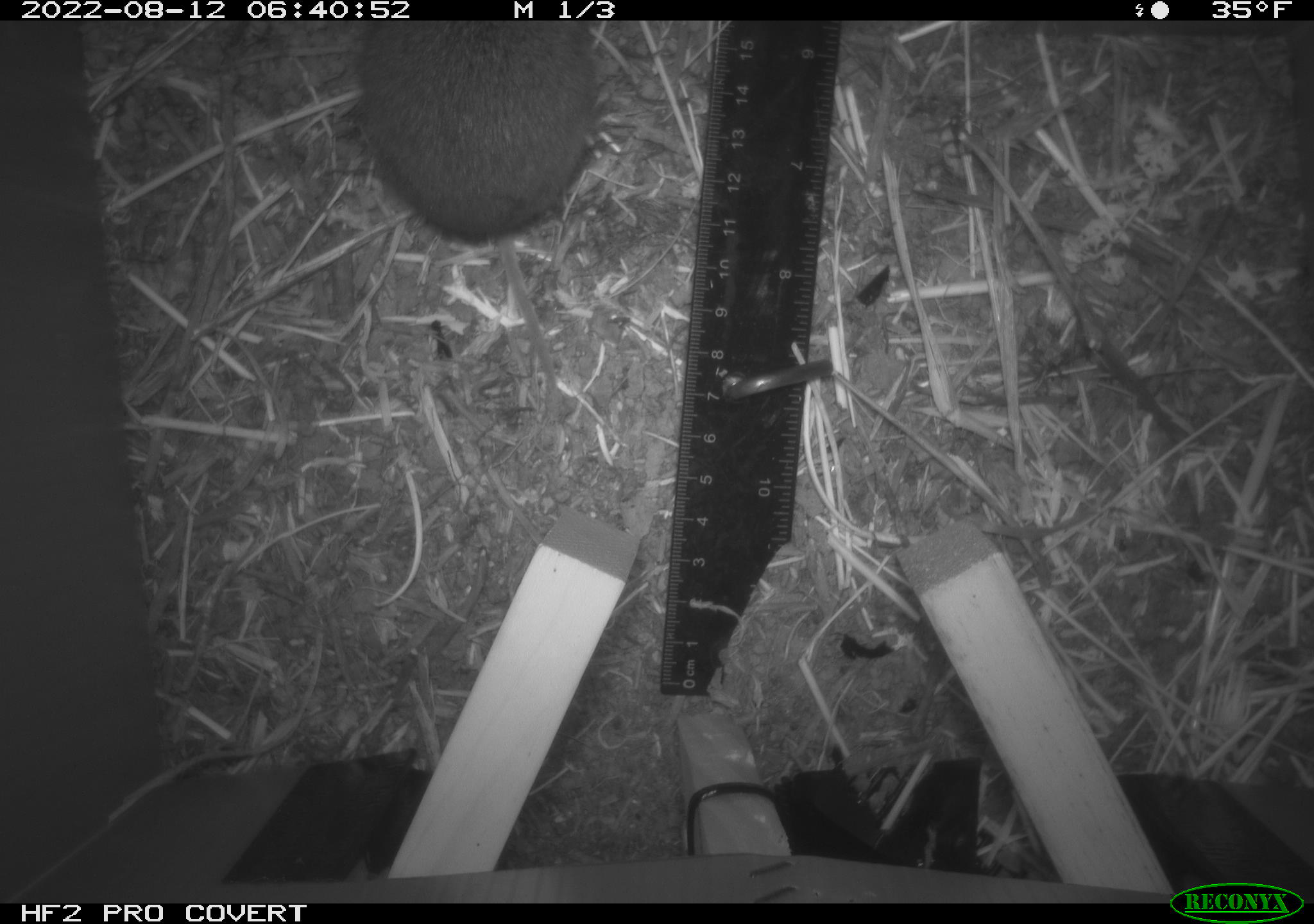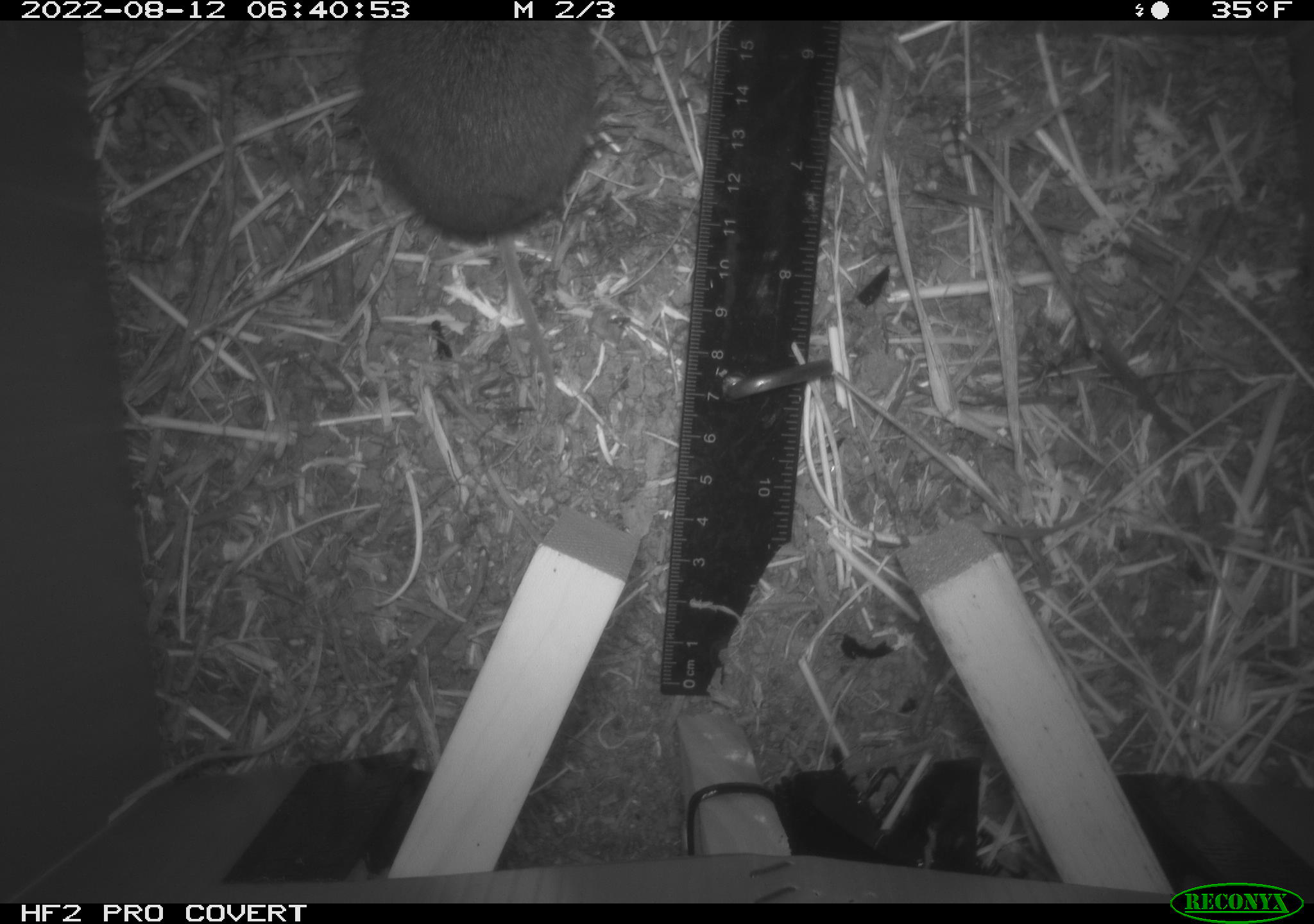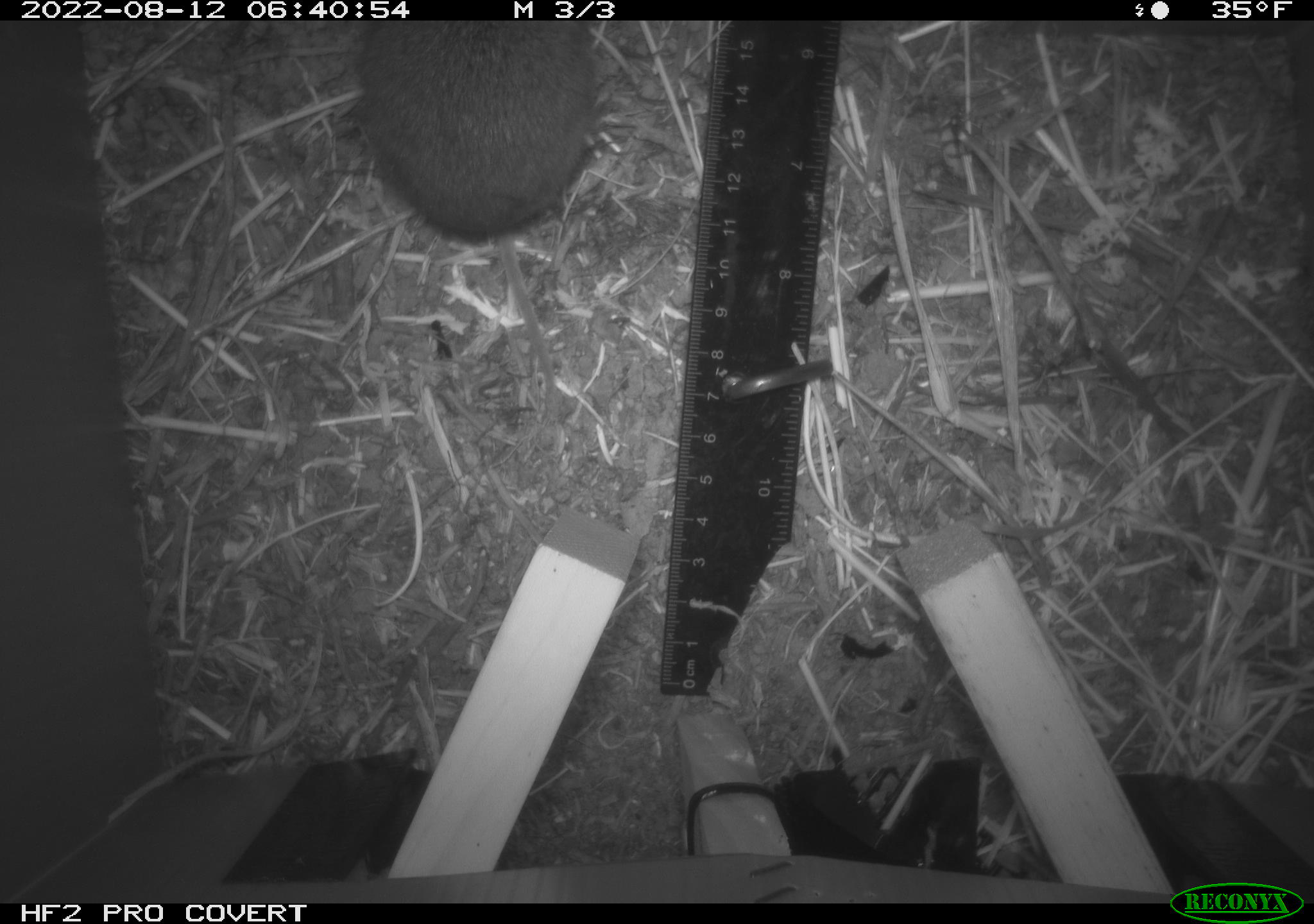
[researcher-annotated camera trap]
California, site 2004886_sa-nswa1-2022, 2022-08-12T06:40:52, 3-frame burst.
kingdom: Animalia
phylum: Chordata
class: Mammalia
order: Rodentia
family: Cricetidae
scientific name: Cricetidae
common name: hamsters, voles, lemmings, and allies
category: cricetidae family